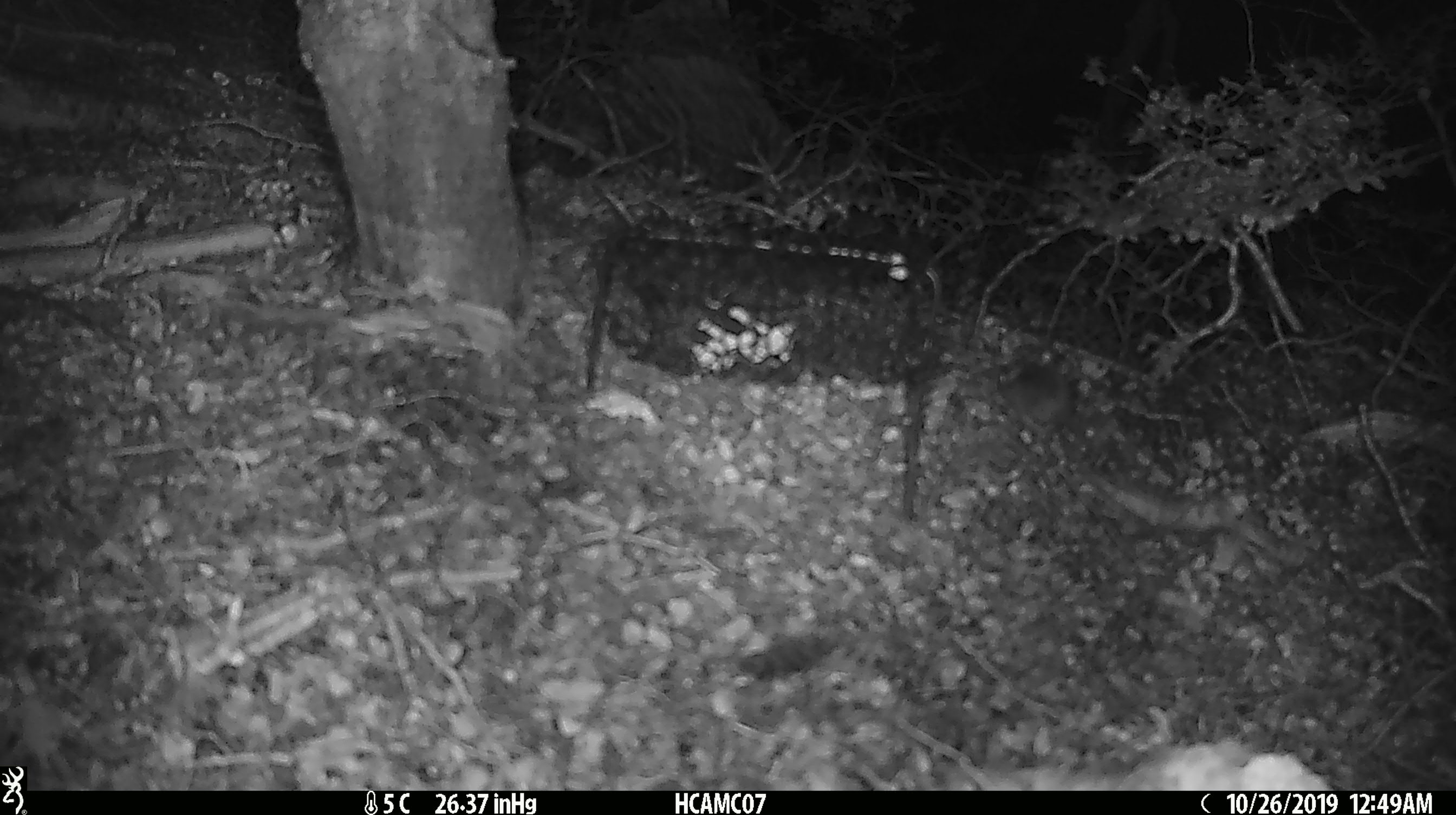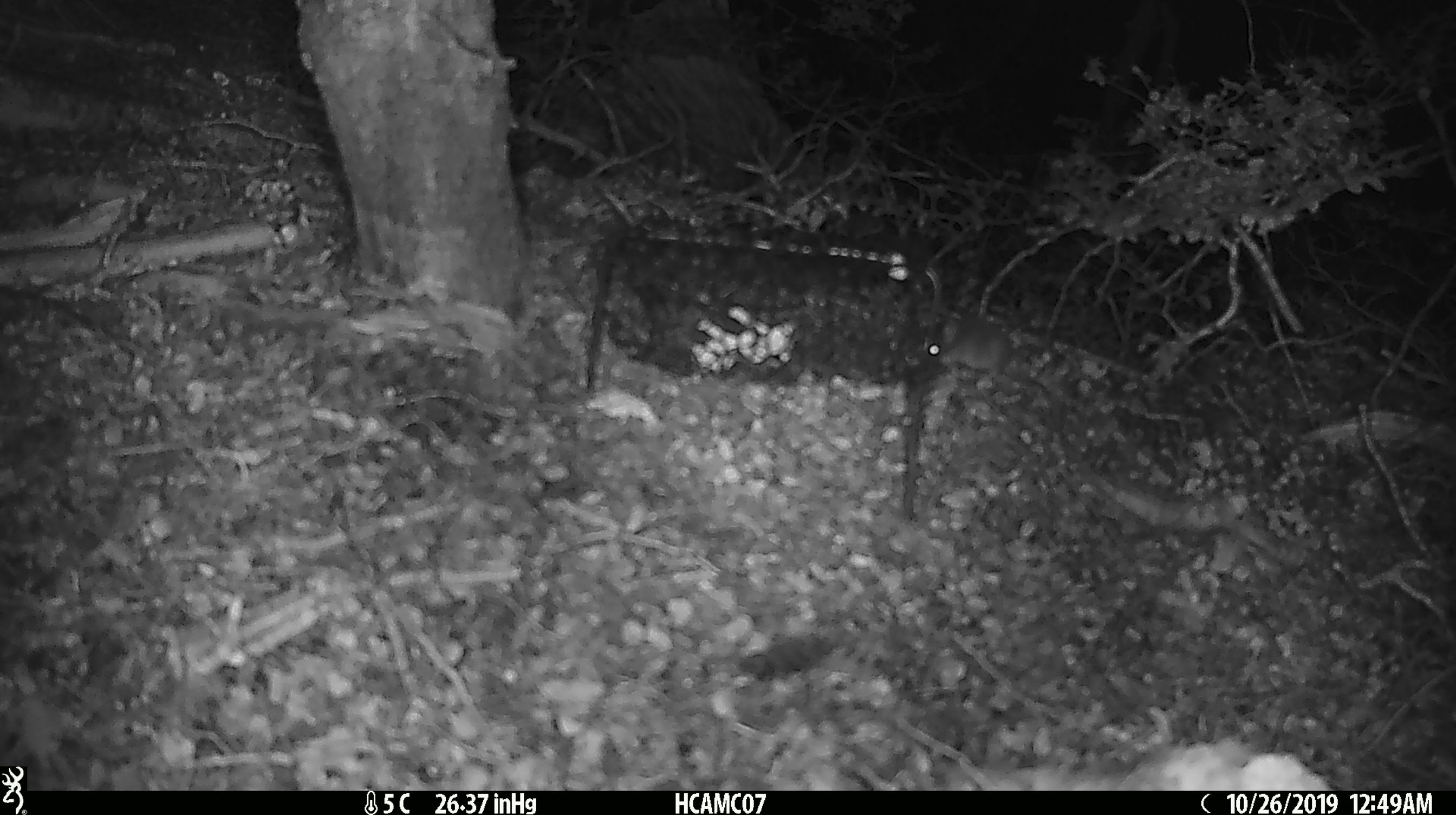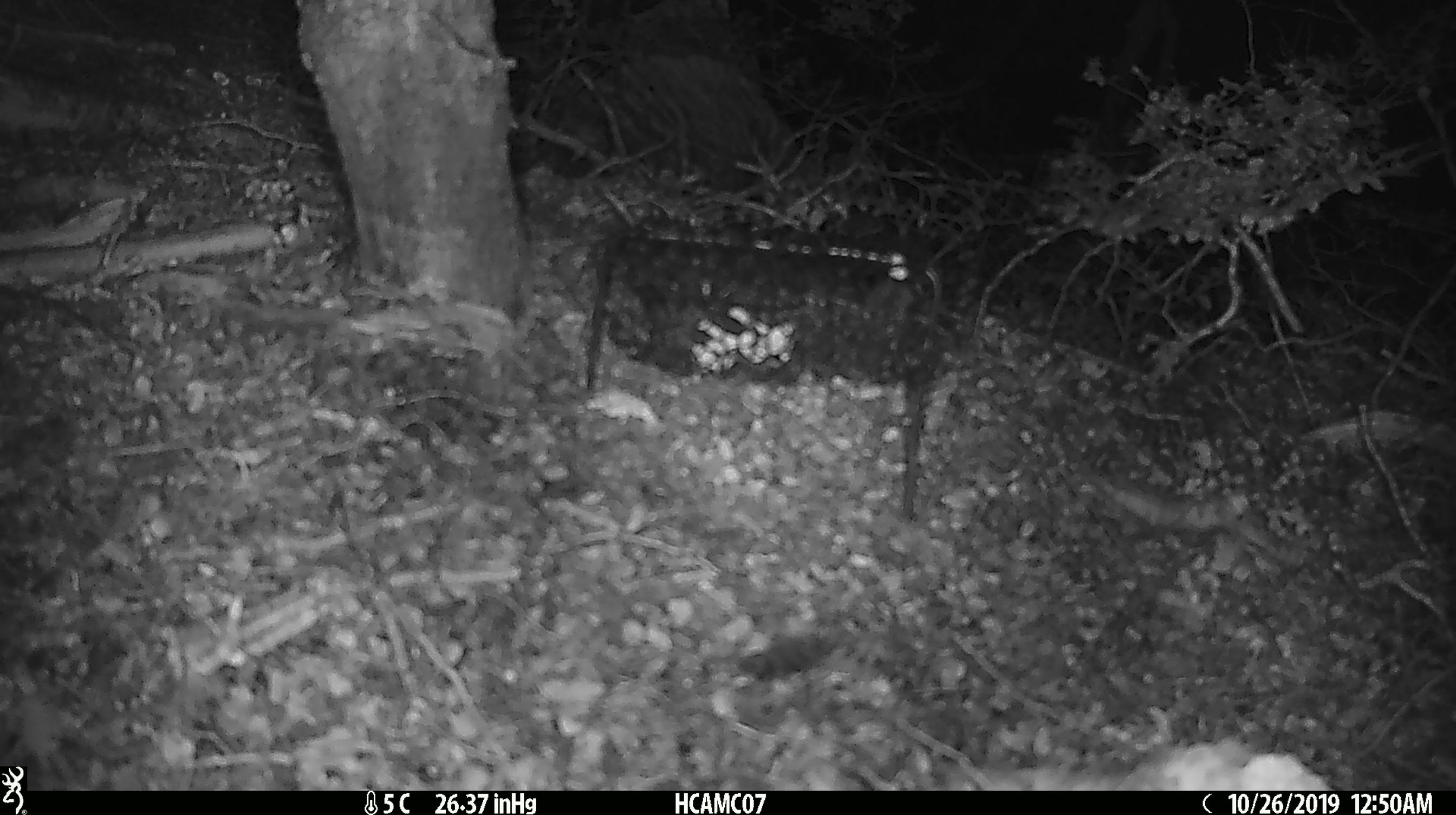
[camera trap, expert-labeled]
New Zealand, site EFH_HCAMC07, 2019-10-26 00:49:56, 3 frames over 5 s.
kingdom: Animalia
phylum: Chordata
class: Mammalia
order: Rodentia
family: Muridae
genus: Mus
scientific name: Mus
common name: mouse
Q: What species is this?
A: Mouse (Mus).